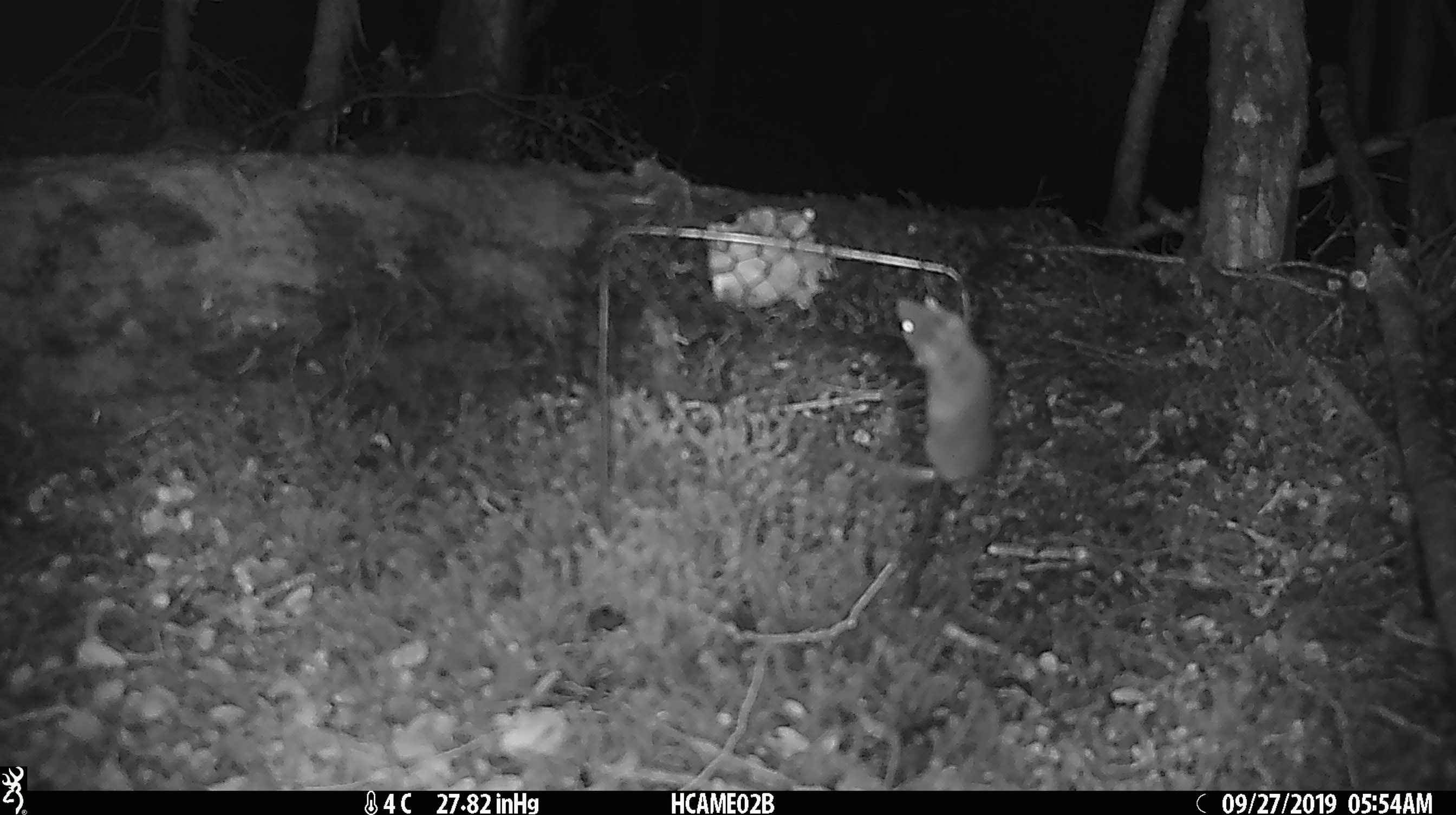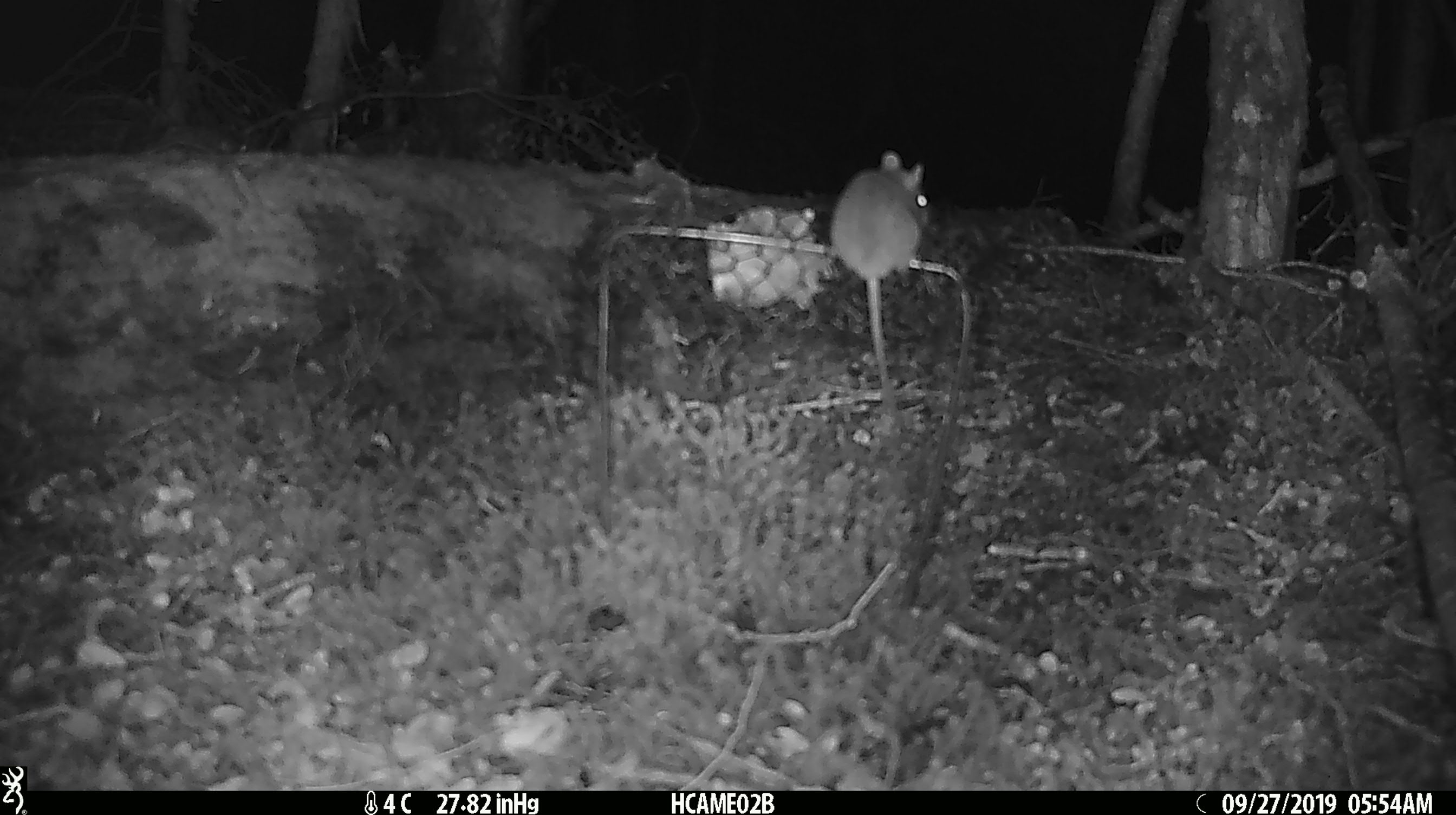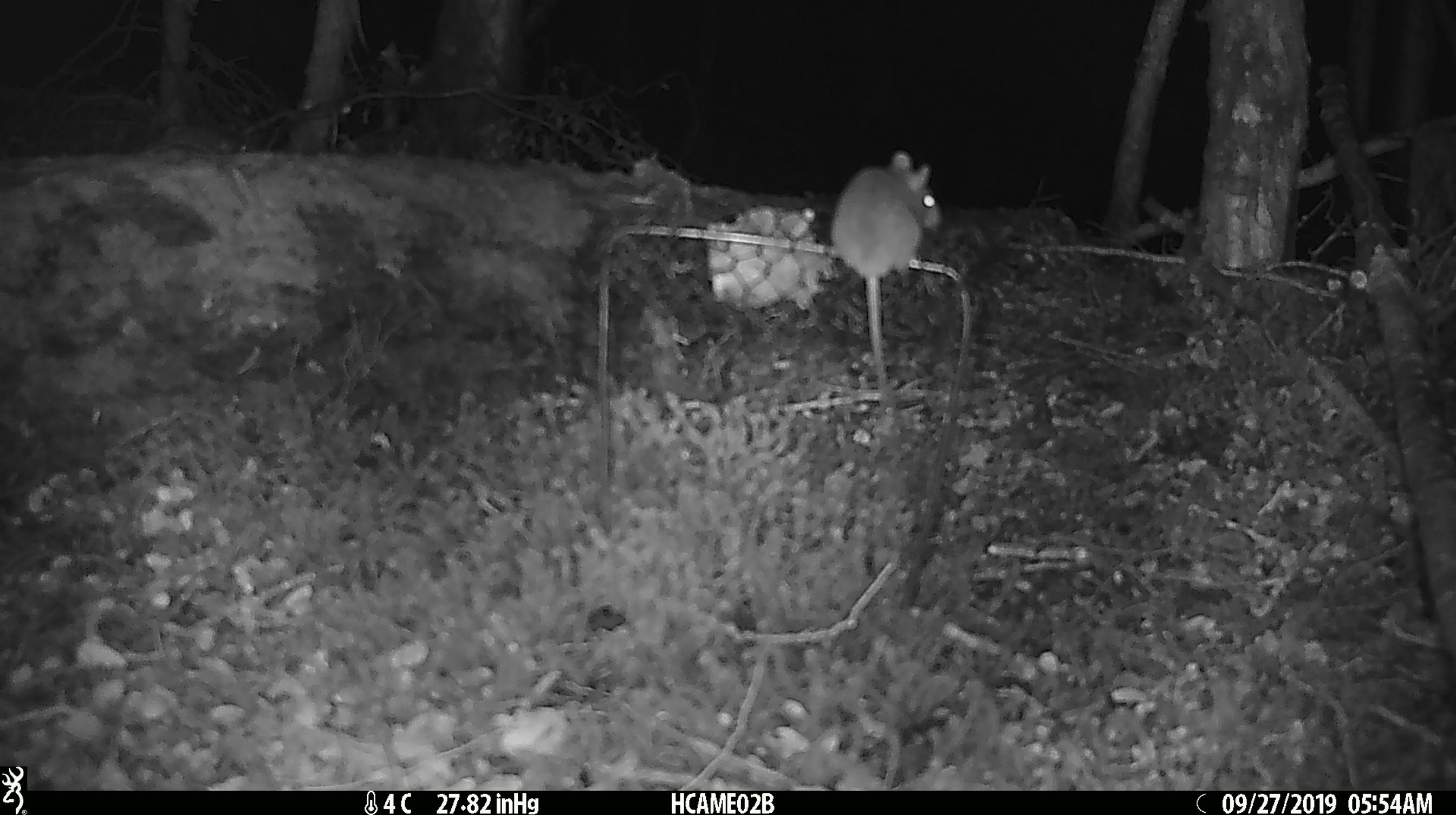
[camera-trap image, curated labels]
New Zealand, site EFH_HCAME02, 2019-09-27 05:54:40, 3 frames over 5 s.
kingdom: Animalia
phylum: Chordata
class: Mammalia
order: Rodentia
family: Muridae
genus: Mus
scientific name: Mus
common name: mouse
Mouse (Mus).